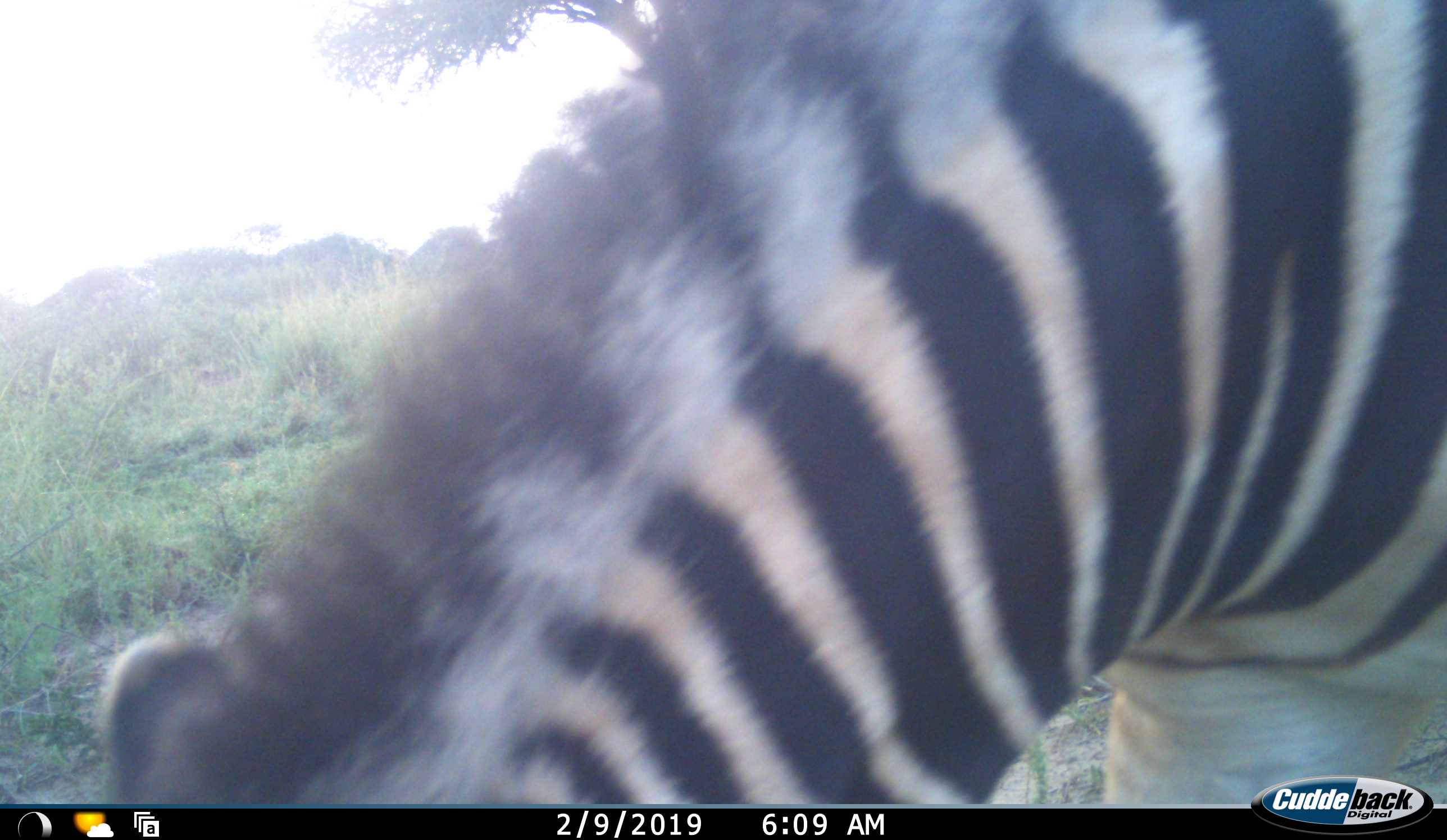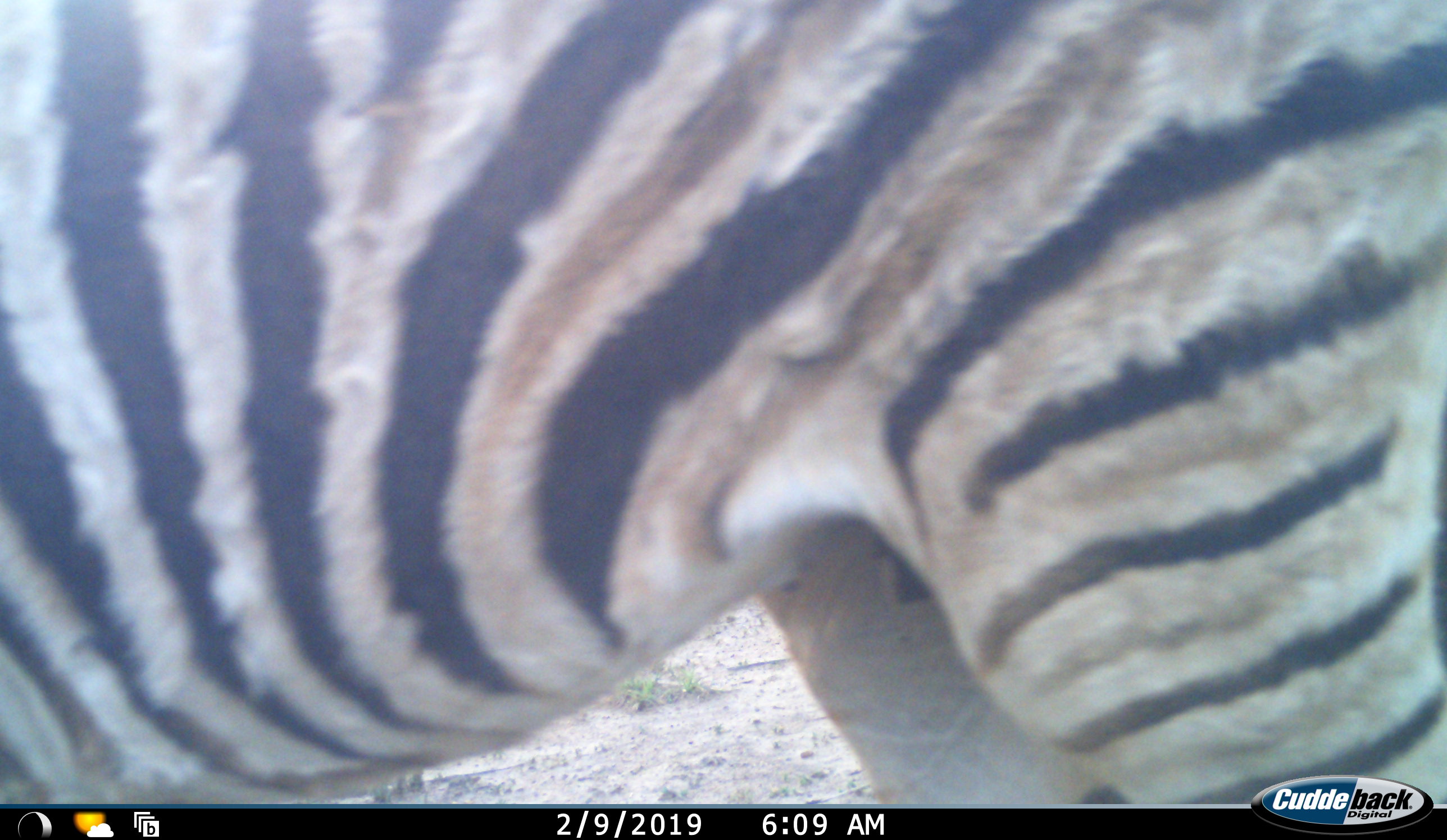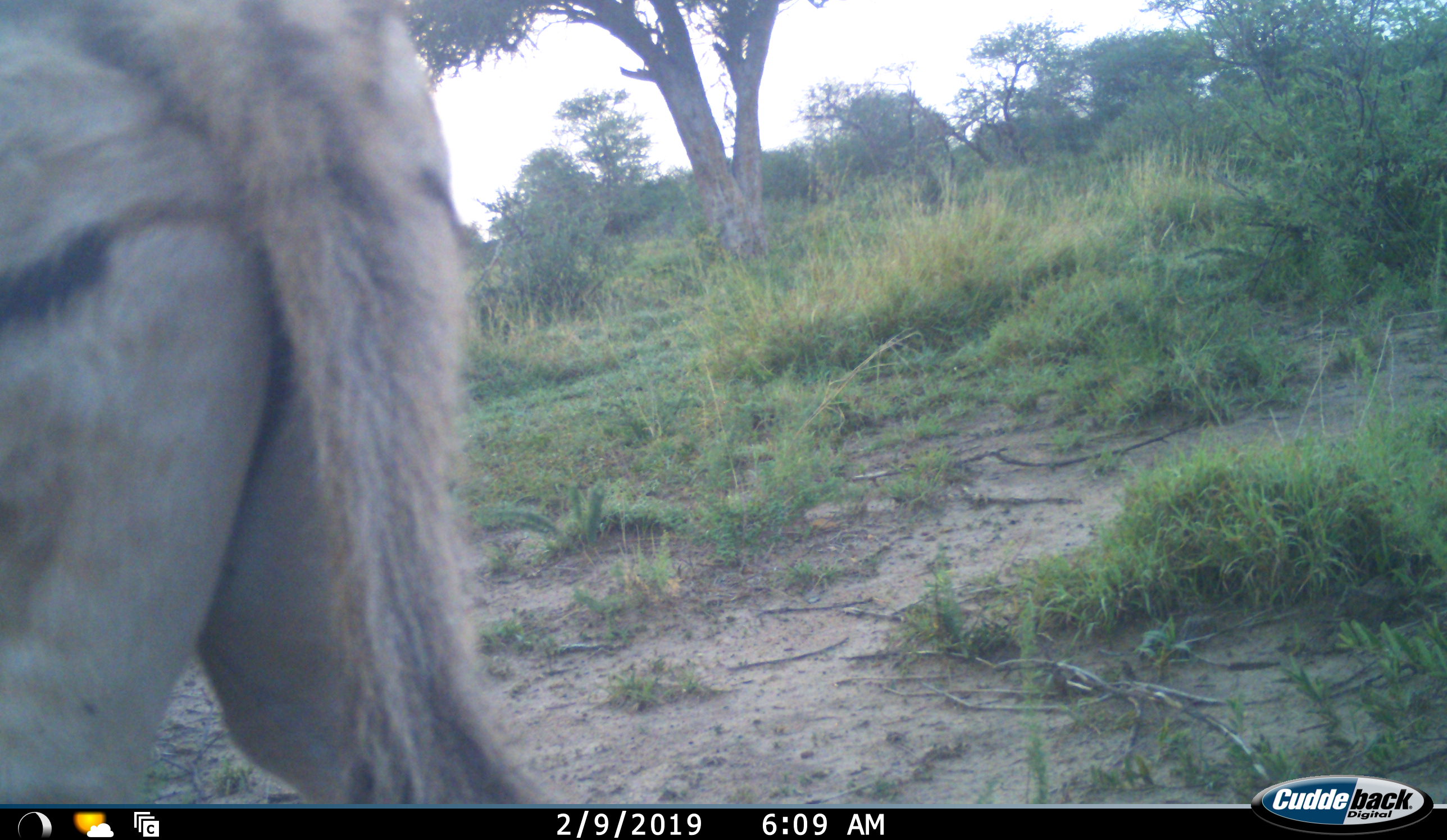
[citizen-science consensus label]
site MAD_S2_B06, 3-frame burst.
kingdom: Animalia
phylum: Chordata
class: Mammalia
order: Perissodactyla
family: Equidae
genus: Equus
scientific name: Equus quagga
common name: plains zebra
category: zebraplains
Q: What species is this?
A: Zebraplains (plains zebra) (Equus quagga).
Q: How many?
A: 1.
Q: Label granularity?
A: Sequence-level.